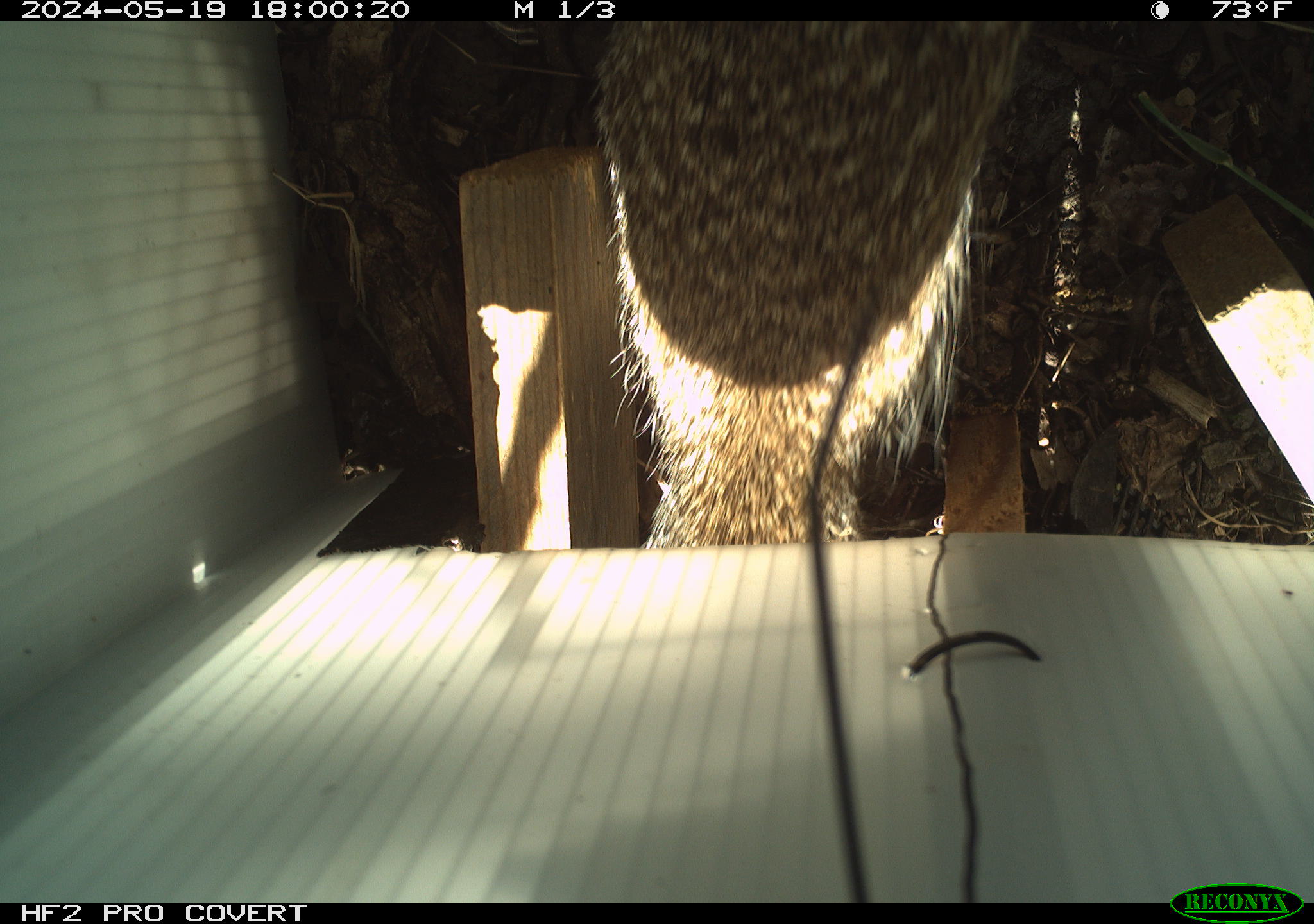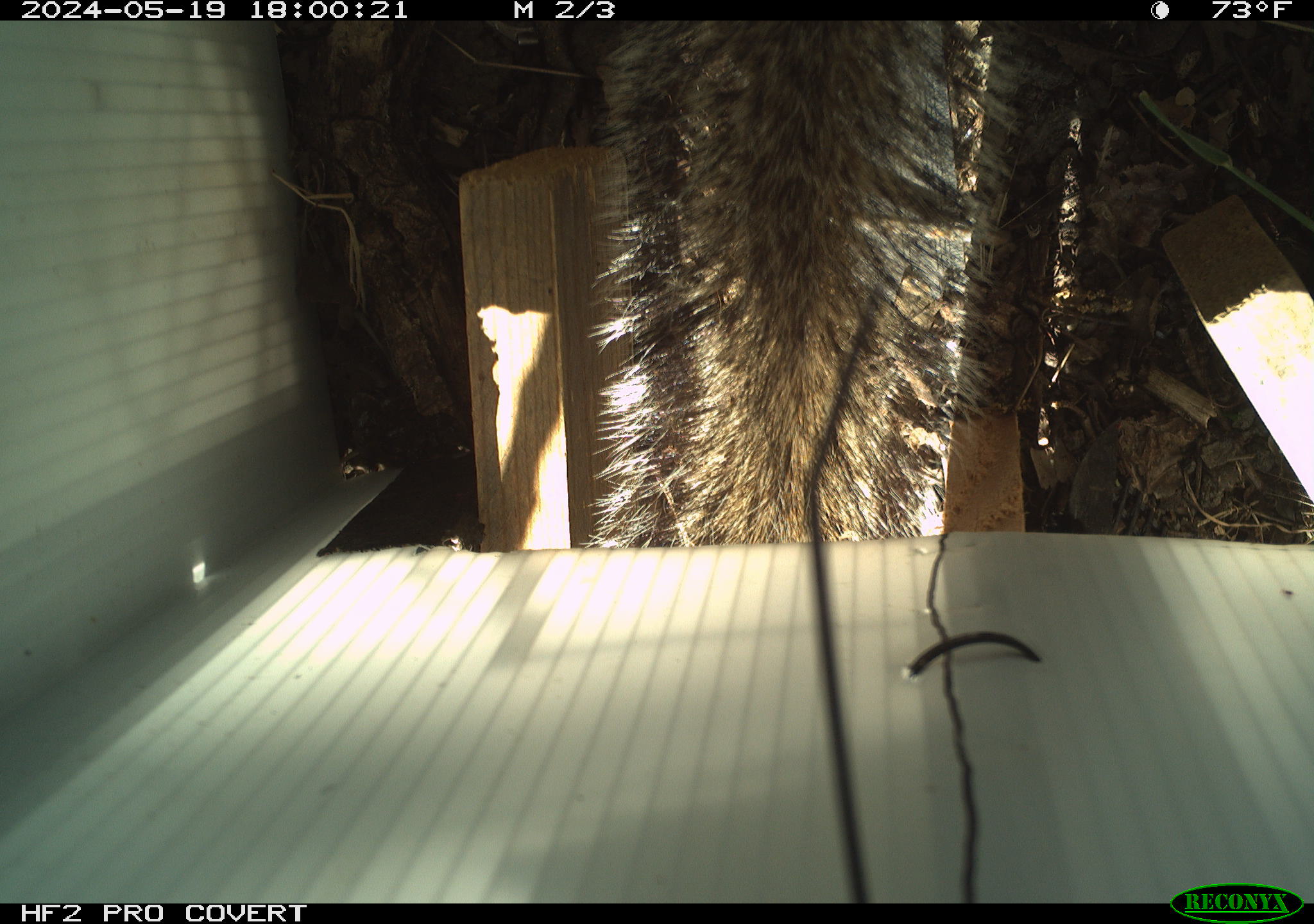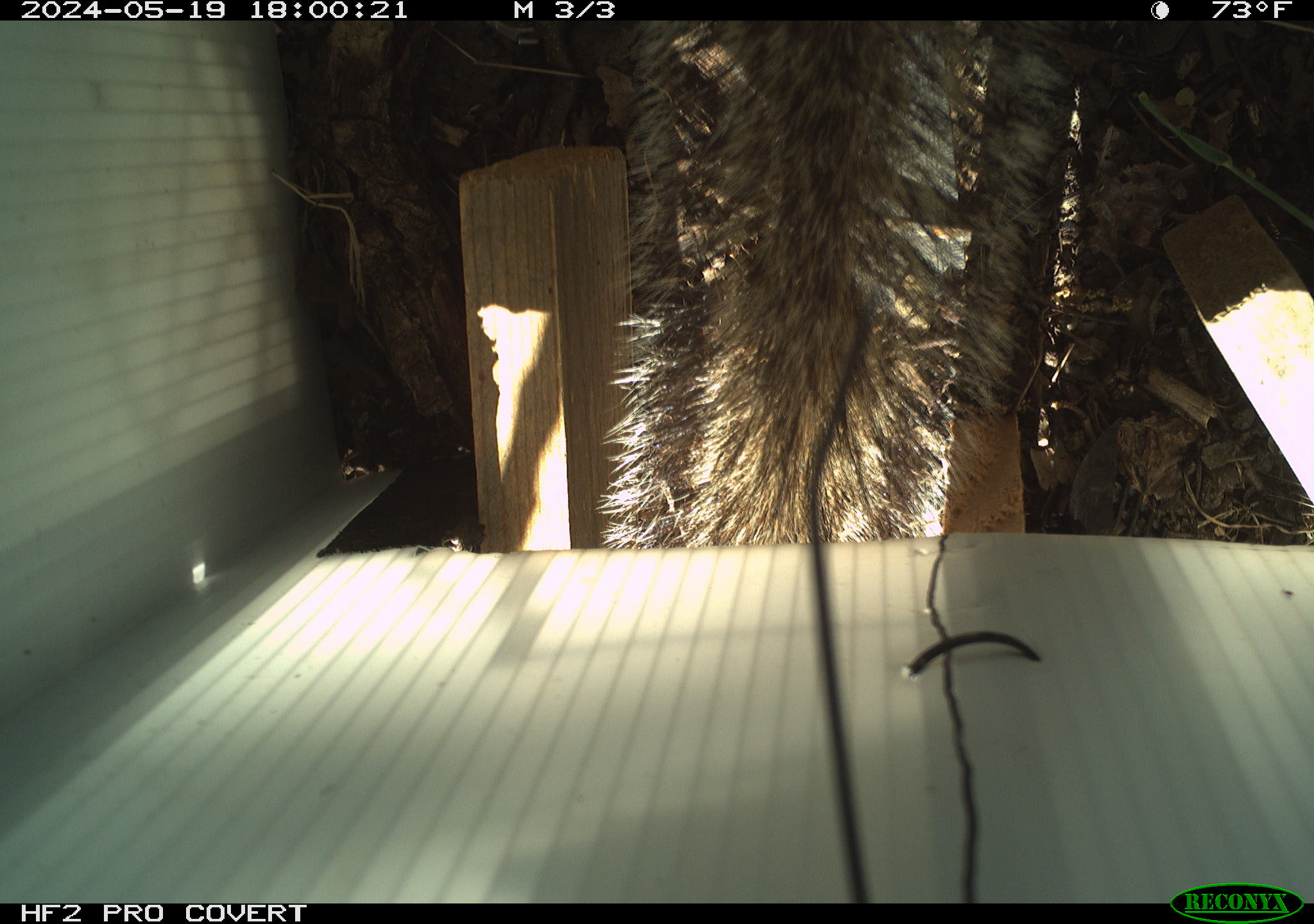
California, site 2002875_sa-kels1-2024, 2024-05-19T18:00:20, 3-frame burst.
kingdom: Animalia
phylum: Chordata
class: Mammalia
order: Rodentia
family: Sciuridae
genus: Otospermophilus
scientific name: Otospermophilus beecheyi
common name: california ground squirrel